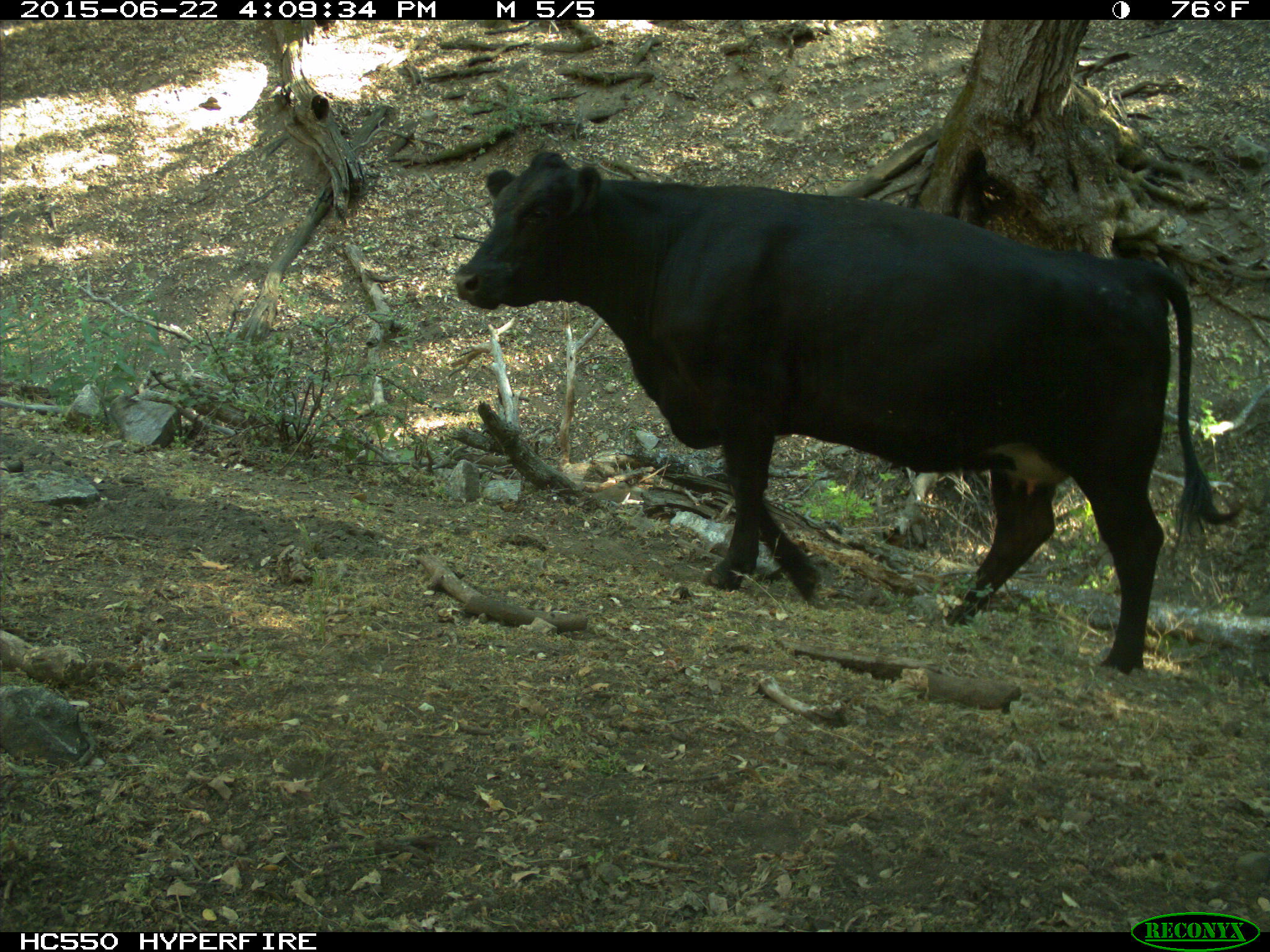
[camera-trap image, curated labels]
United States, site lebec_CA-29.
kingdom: Animalia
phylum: Chordata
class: Mammalia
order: Artiodactyla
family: Bovidae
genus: Bos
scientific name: Bos taurus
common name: domestic cow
Bos taurus (domestic cow).